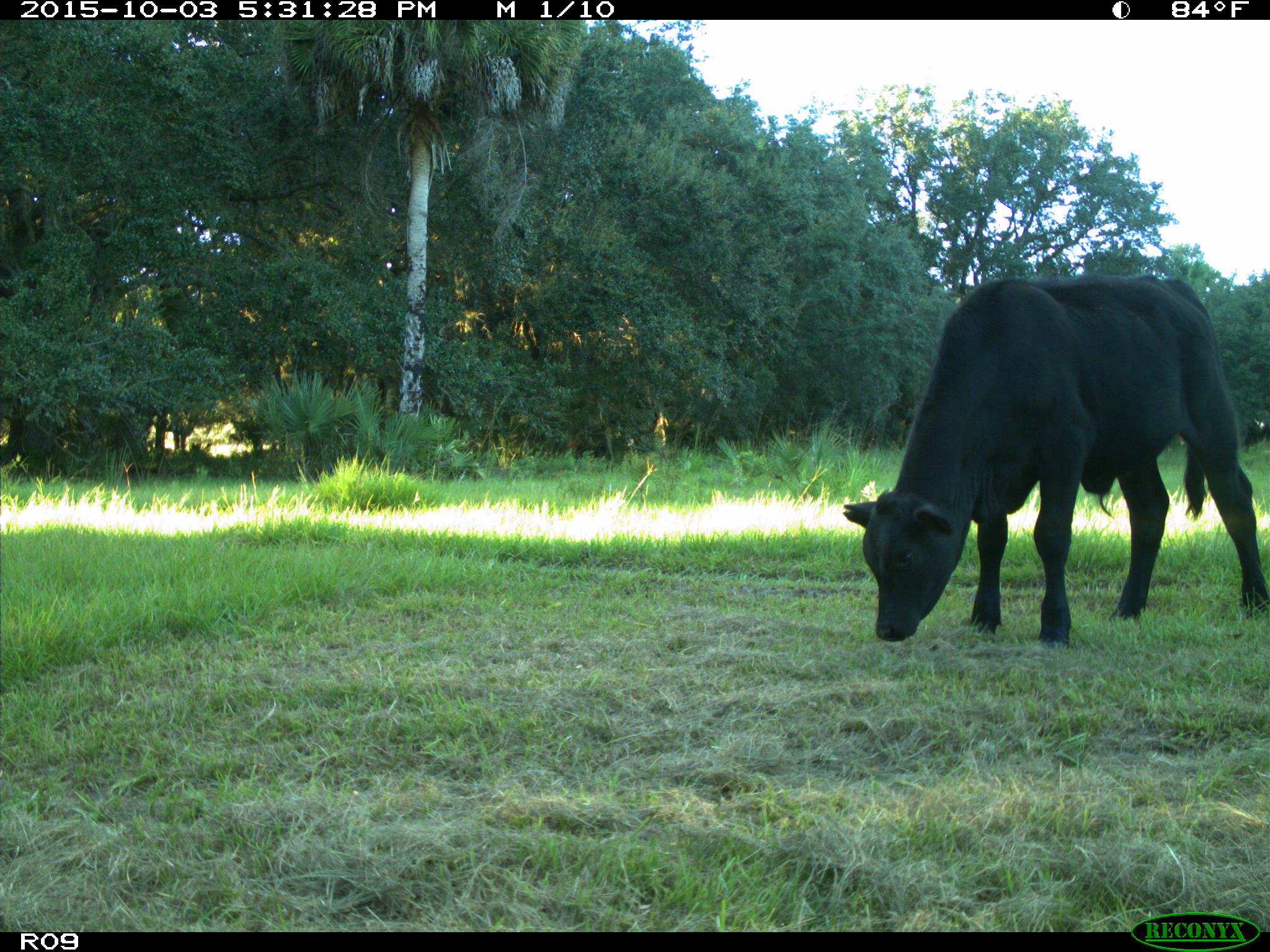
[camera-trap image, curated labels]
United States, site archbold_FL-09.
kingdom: Animalia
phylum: Chordata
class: Mammalia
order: Artiodactyla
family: Bovidae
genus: Bos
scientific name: Bos taurus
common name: domestic cow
Bos taurus (domestic cow).